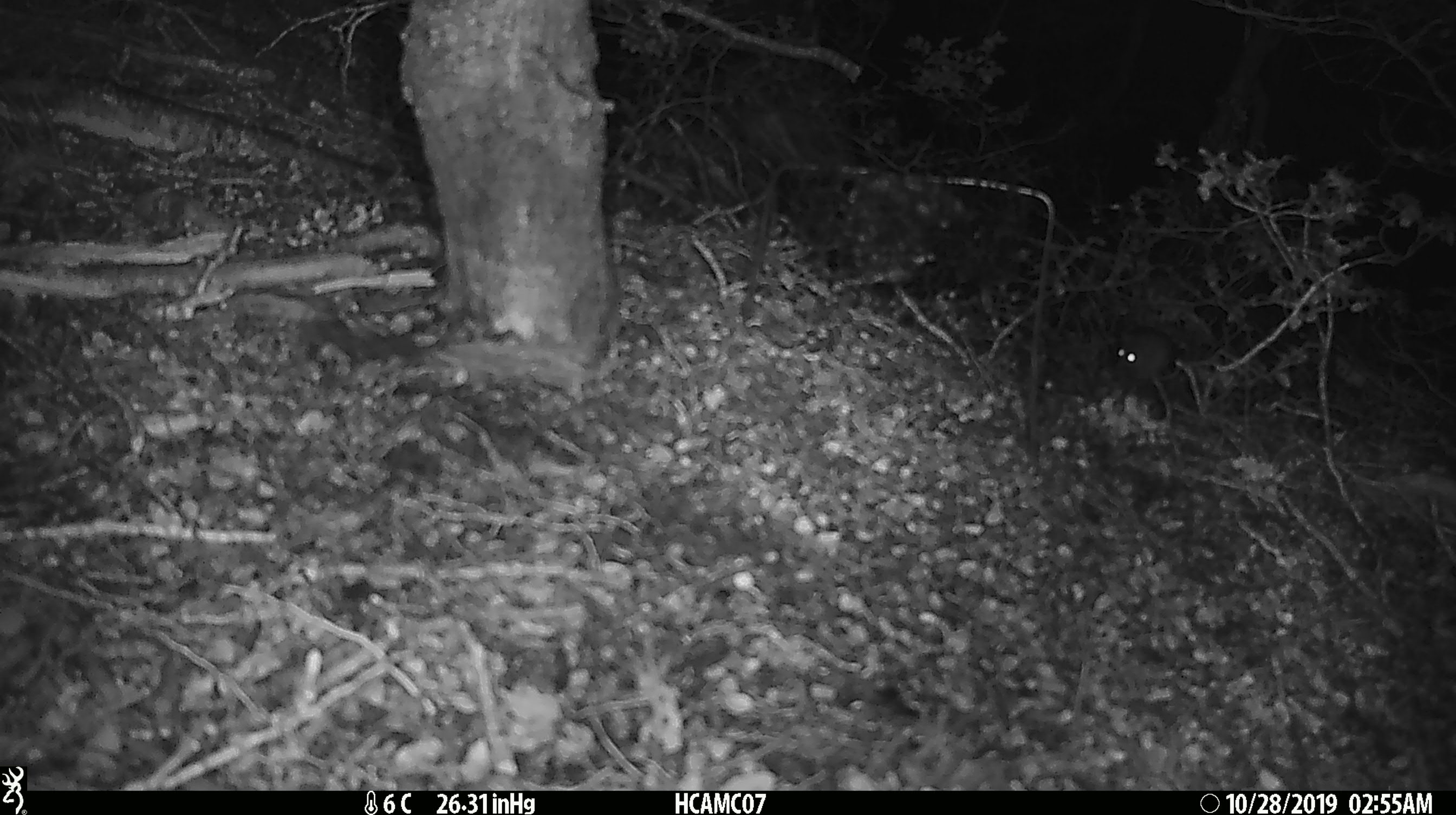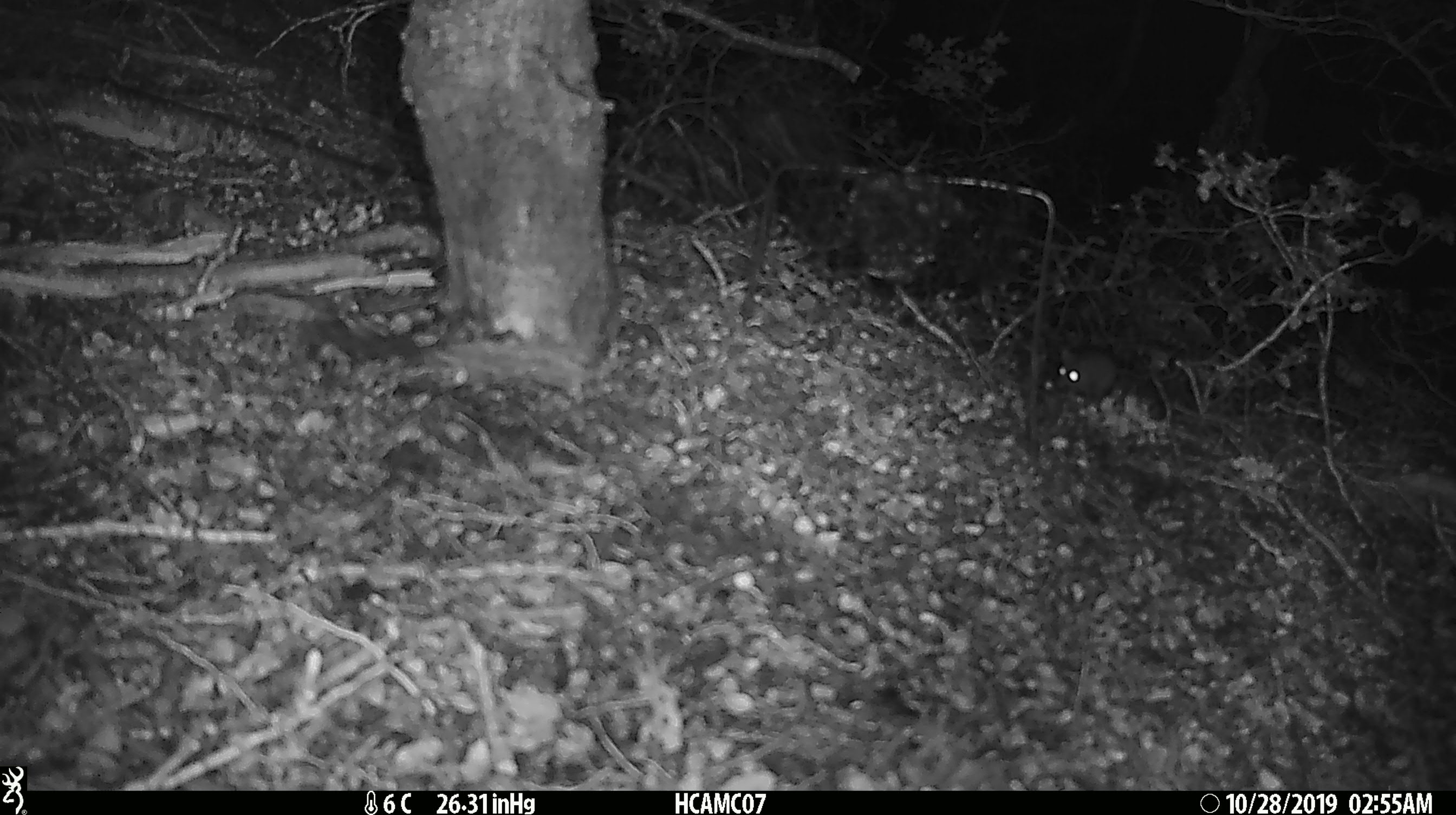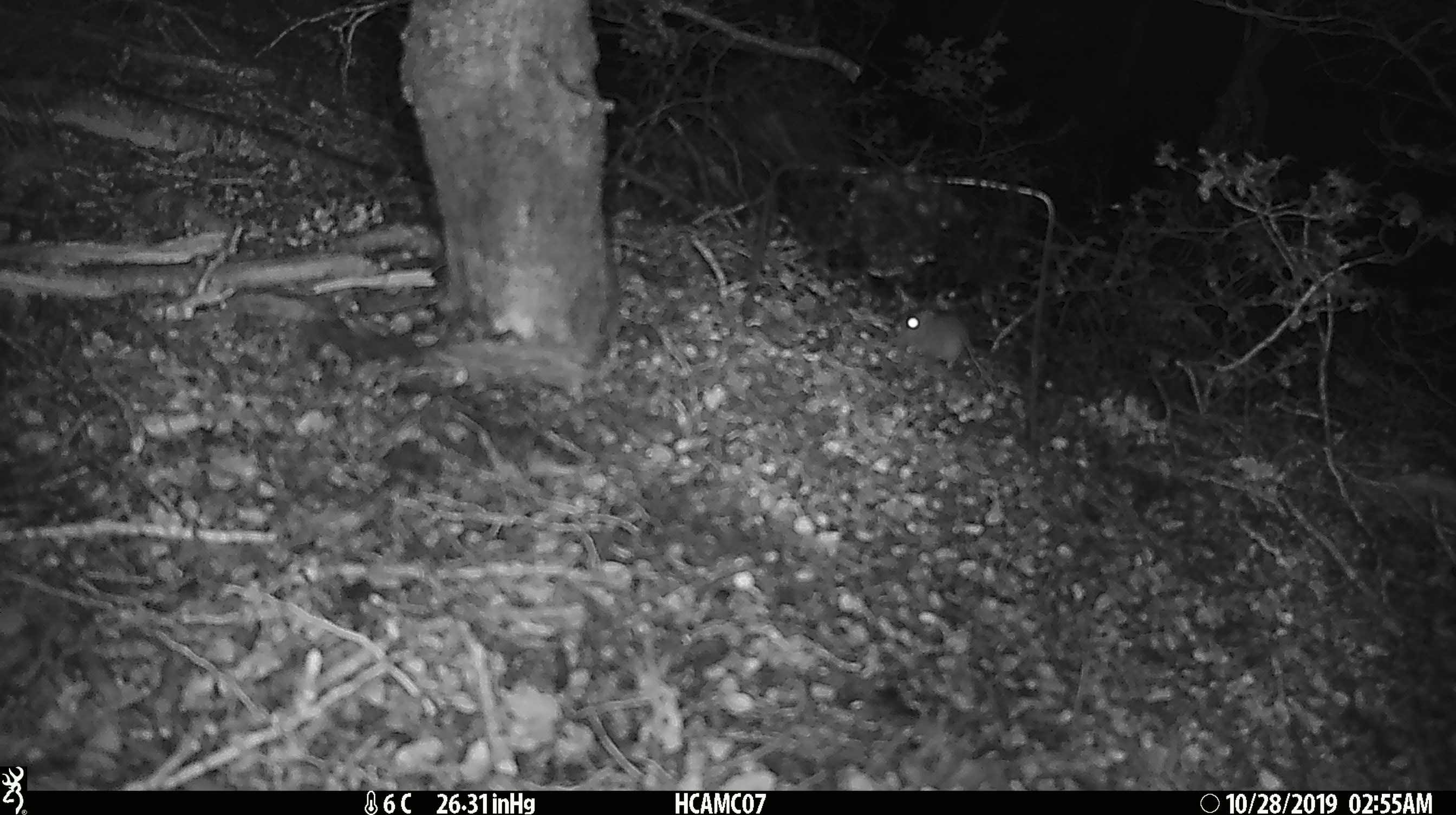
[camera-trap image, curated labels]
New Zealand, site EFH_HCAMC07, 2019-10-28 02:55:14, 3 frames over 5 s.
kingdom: Animalia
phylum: Chordata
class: Mammalia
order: Rodentia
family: Muridae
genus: Mus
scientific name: Mus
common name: mouse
Mouse (Mus).